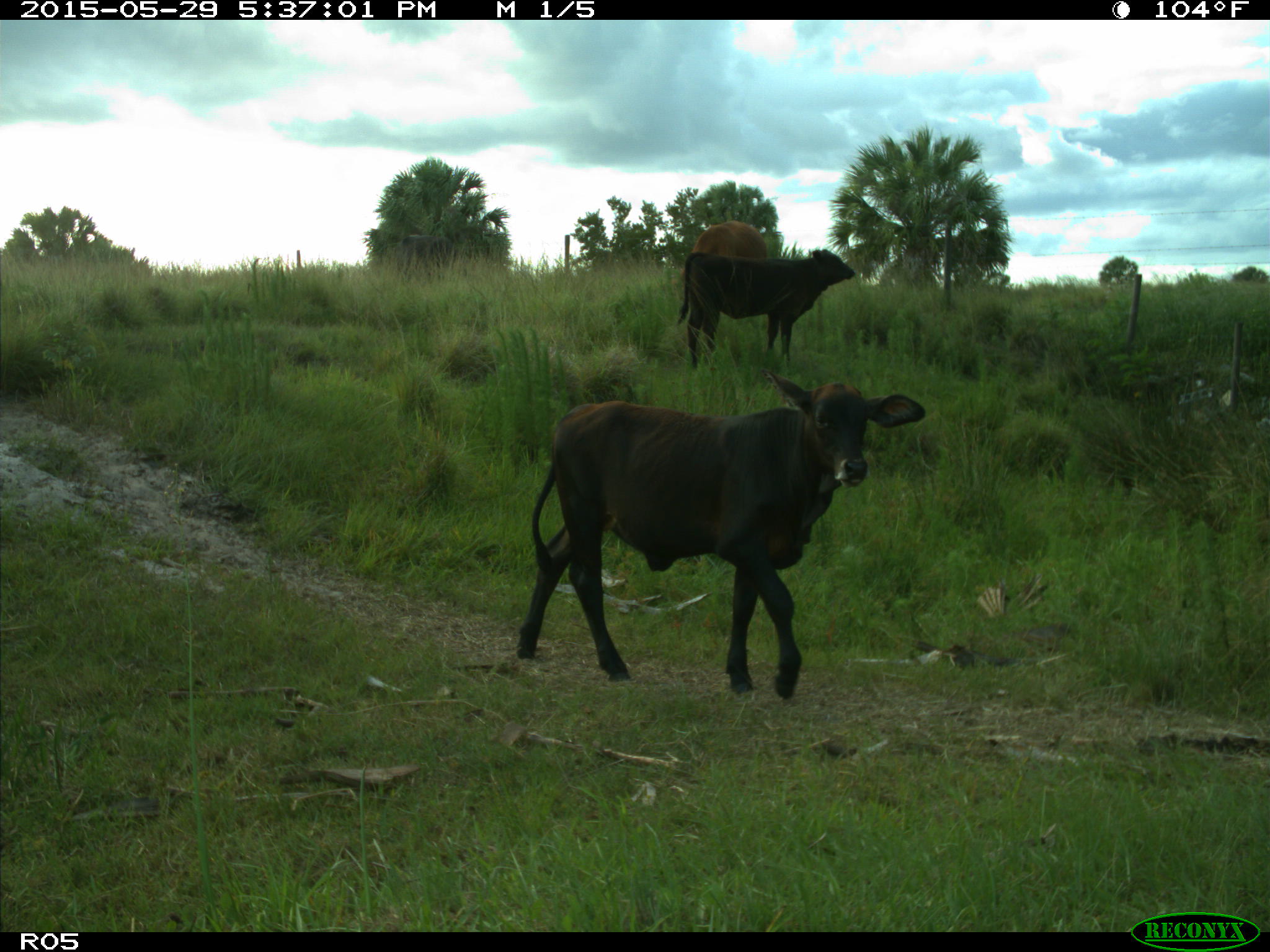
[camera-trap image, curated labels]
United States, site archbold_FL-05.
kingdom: Animalia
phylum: Chordata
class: Mammalia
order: Artiodactyla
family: Bovidae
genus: Bos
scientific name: Bos taurus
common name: domestic cow